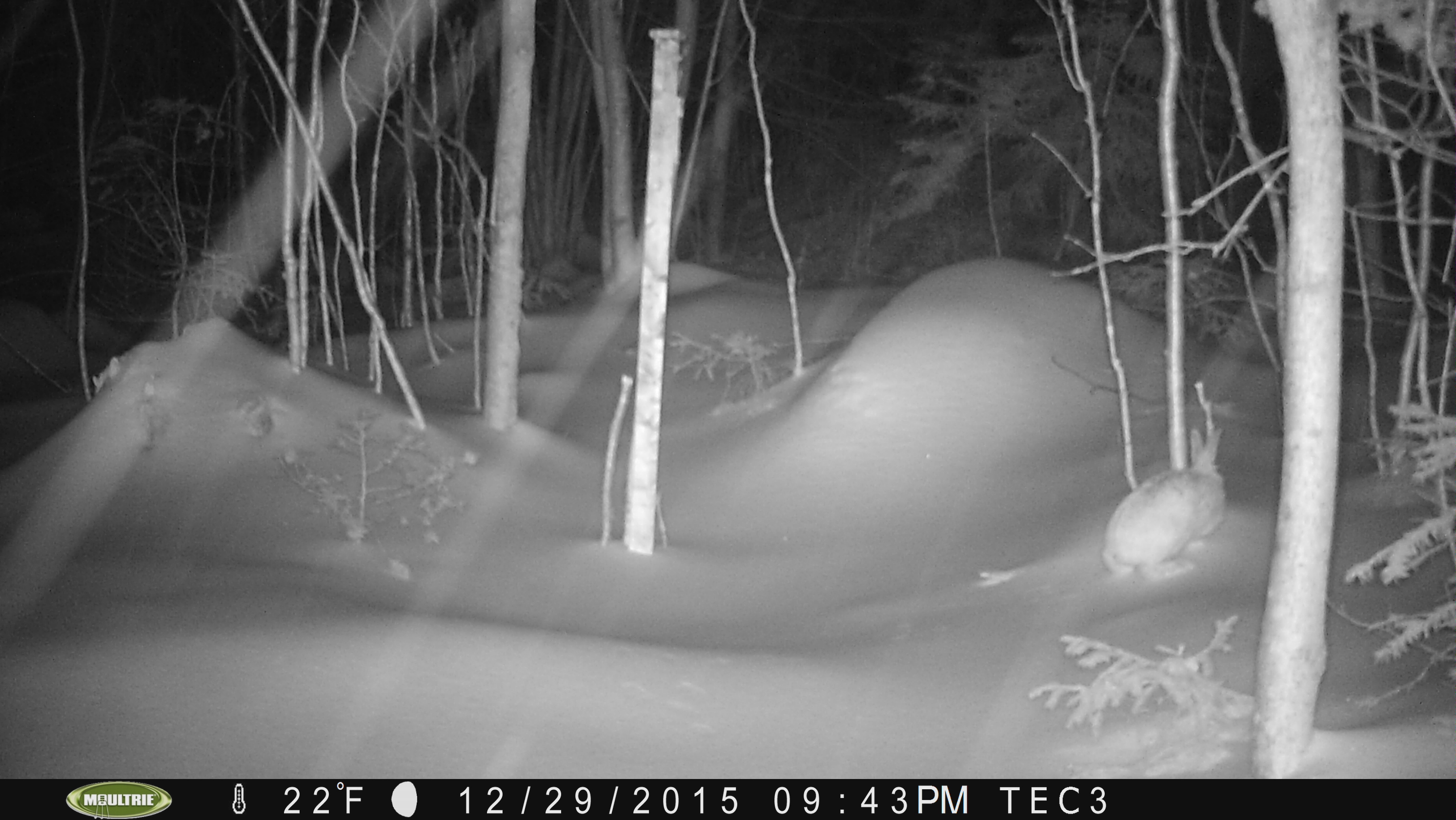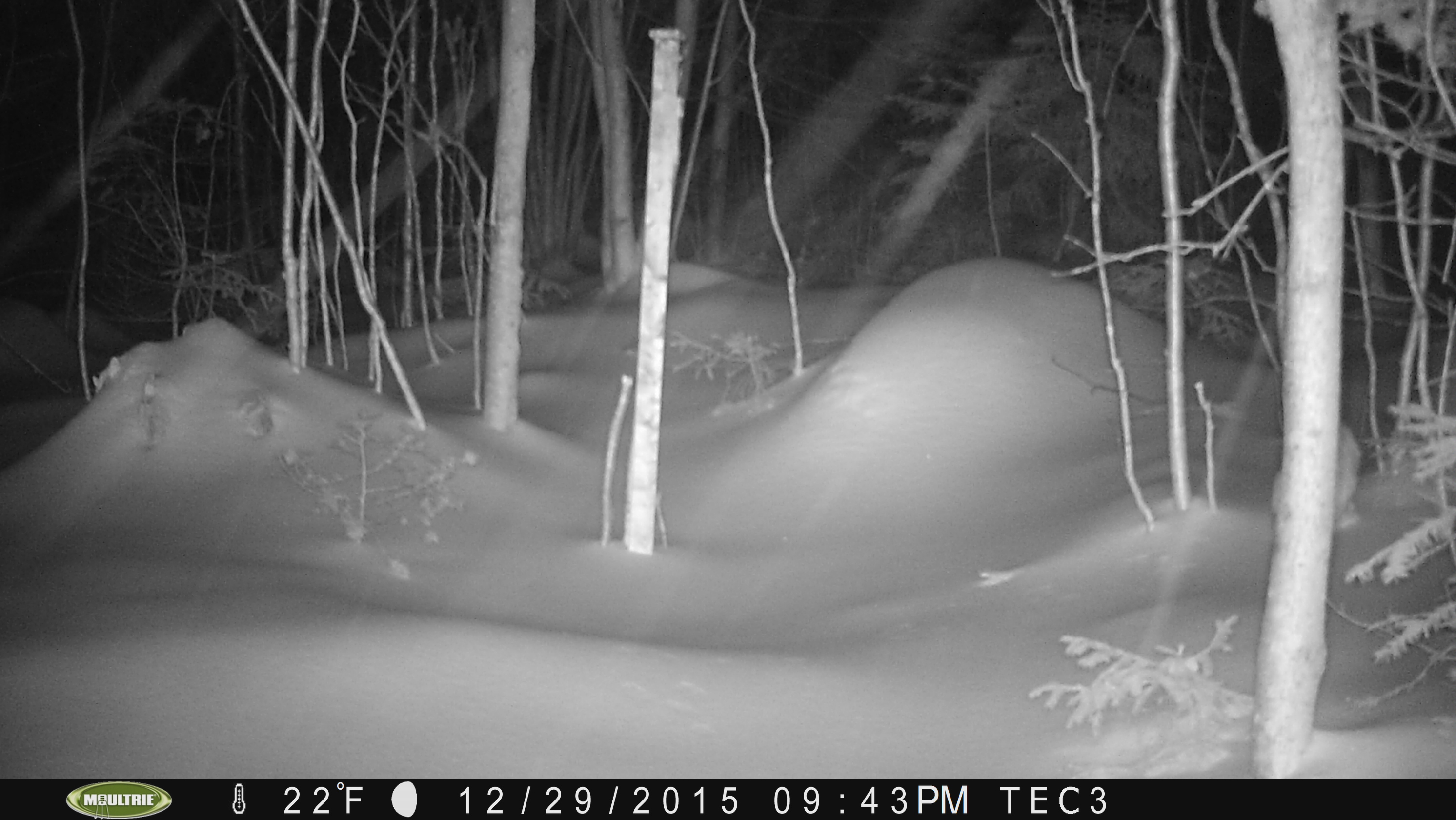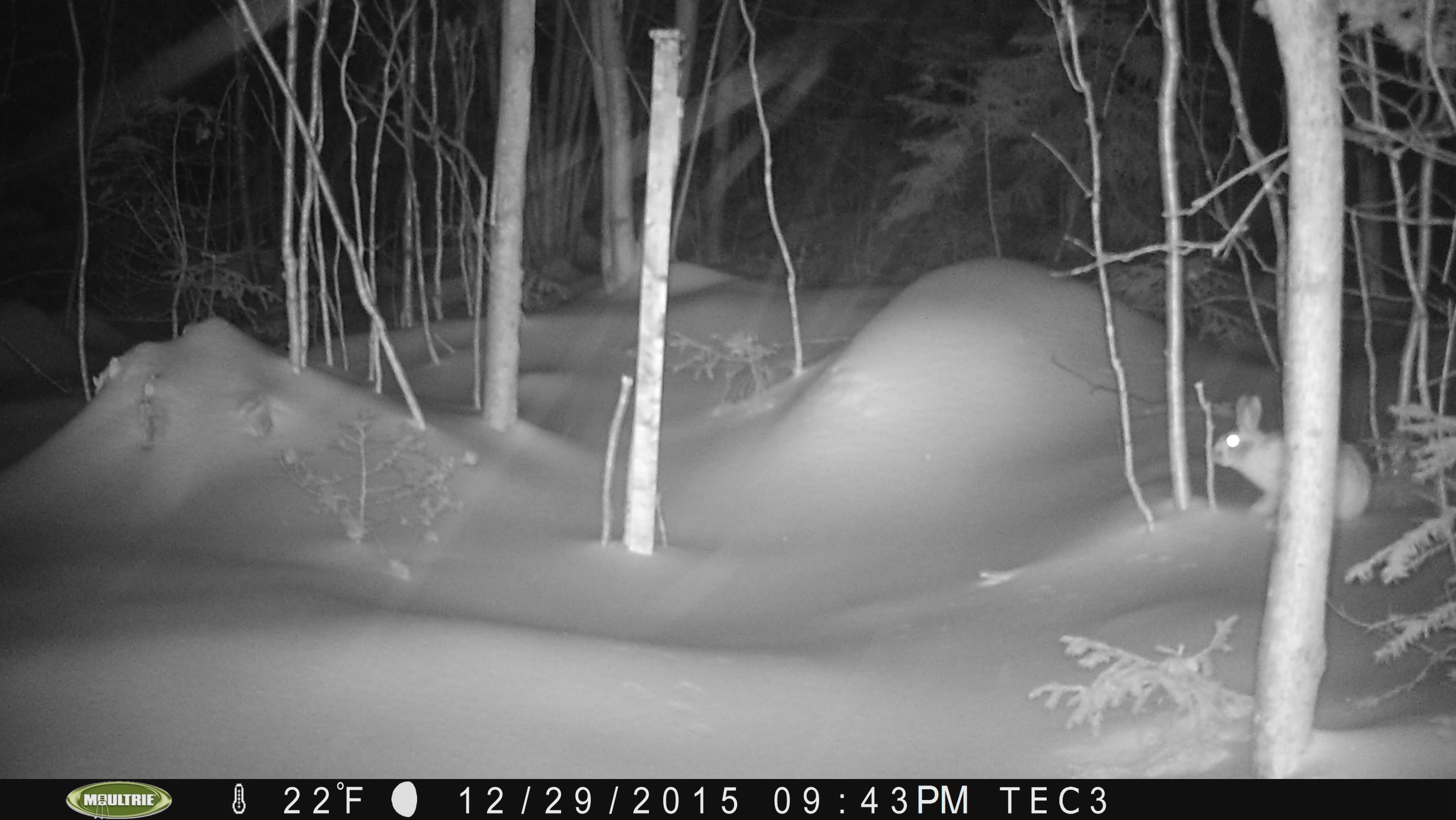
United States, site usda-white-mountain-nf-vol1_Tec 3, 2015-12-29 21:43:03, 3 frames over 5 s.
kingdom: Animalia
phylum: Chordata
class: Mammalia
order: Lagomorpha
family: Leporidae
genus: Lepus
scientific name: Lepus americanus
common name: snowshoe hare